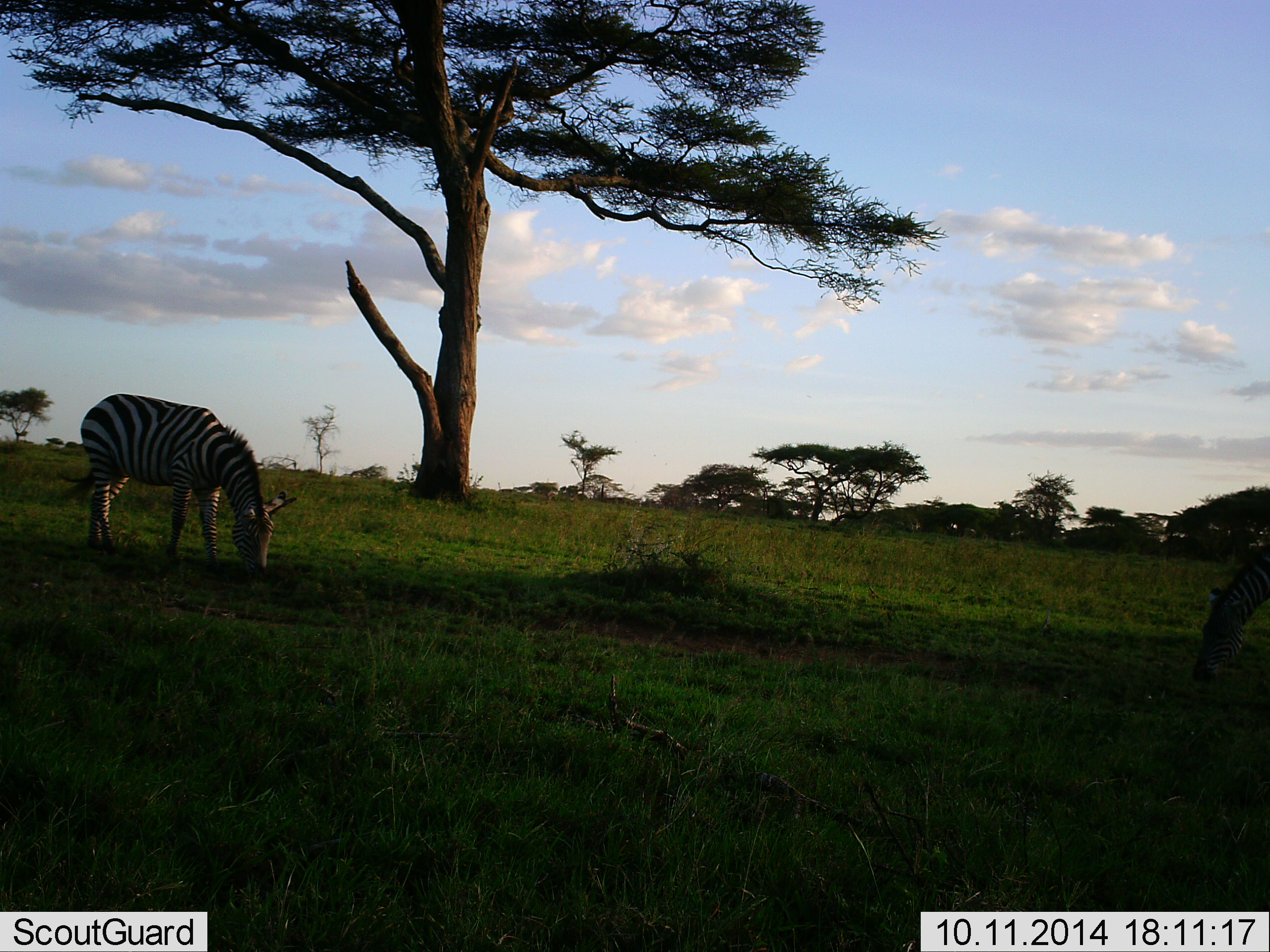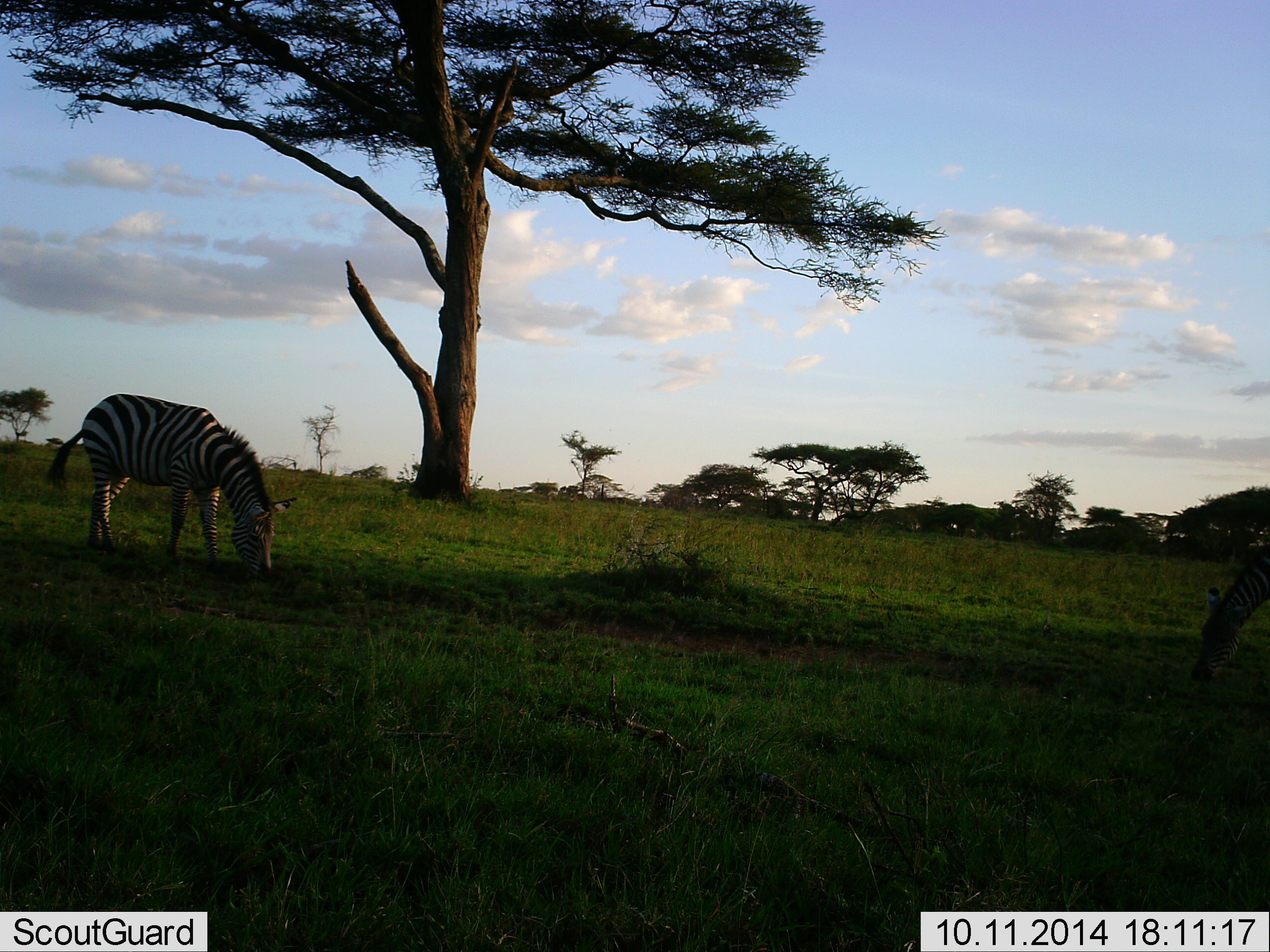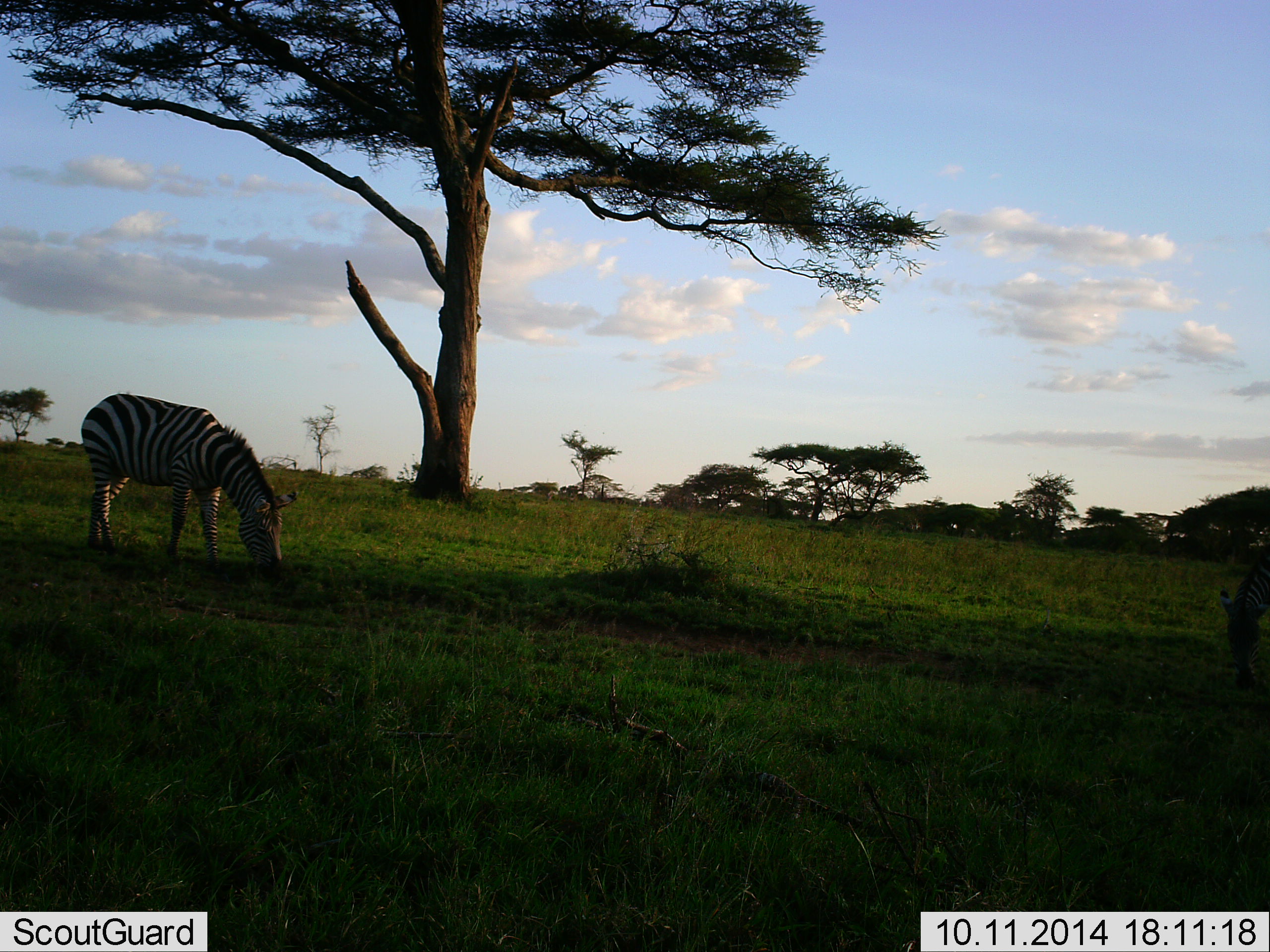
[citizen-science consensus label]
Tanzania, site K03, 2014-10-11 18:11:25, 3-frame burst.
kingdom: Animalia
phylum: Chordata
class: Mammalia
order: Perissodactyla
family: Equidae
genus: Equus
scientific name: Equus quagga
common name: plains zebra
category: zebra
Zebra (plains zebra) (Equus quagga), count 2. Behavior (volunteer vote fractions): standing 20%, resting 0%, moving 0%, interacting 0%. Young present (vote fraction): 0%. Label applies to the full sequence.